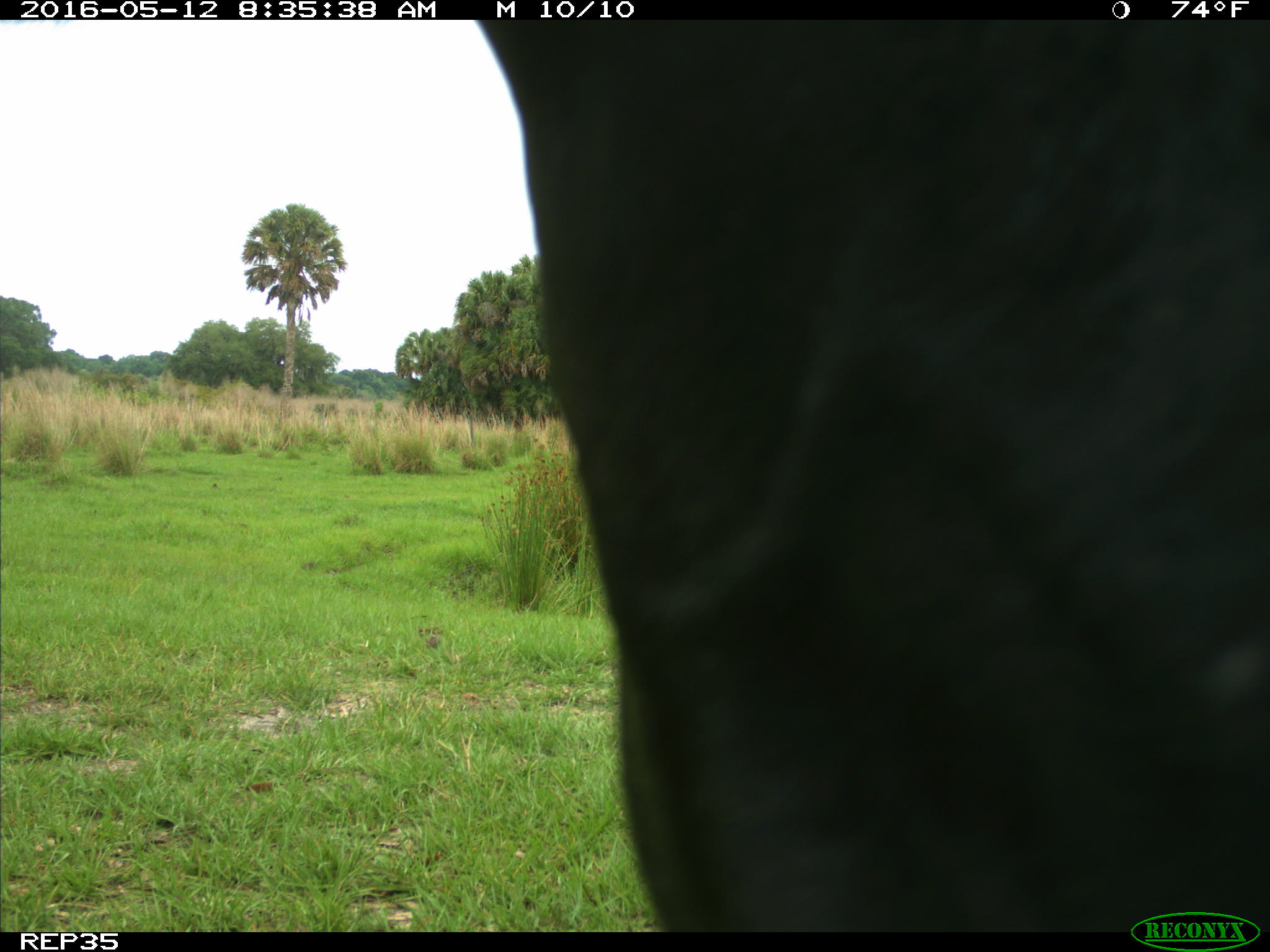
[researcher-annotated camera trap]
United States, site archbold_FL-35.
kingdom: Animalia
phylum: Chordata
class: Mammalia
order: Artiodactyla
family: Bovidae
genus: Bos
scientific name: Bos taurus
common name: domestic cow